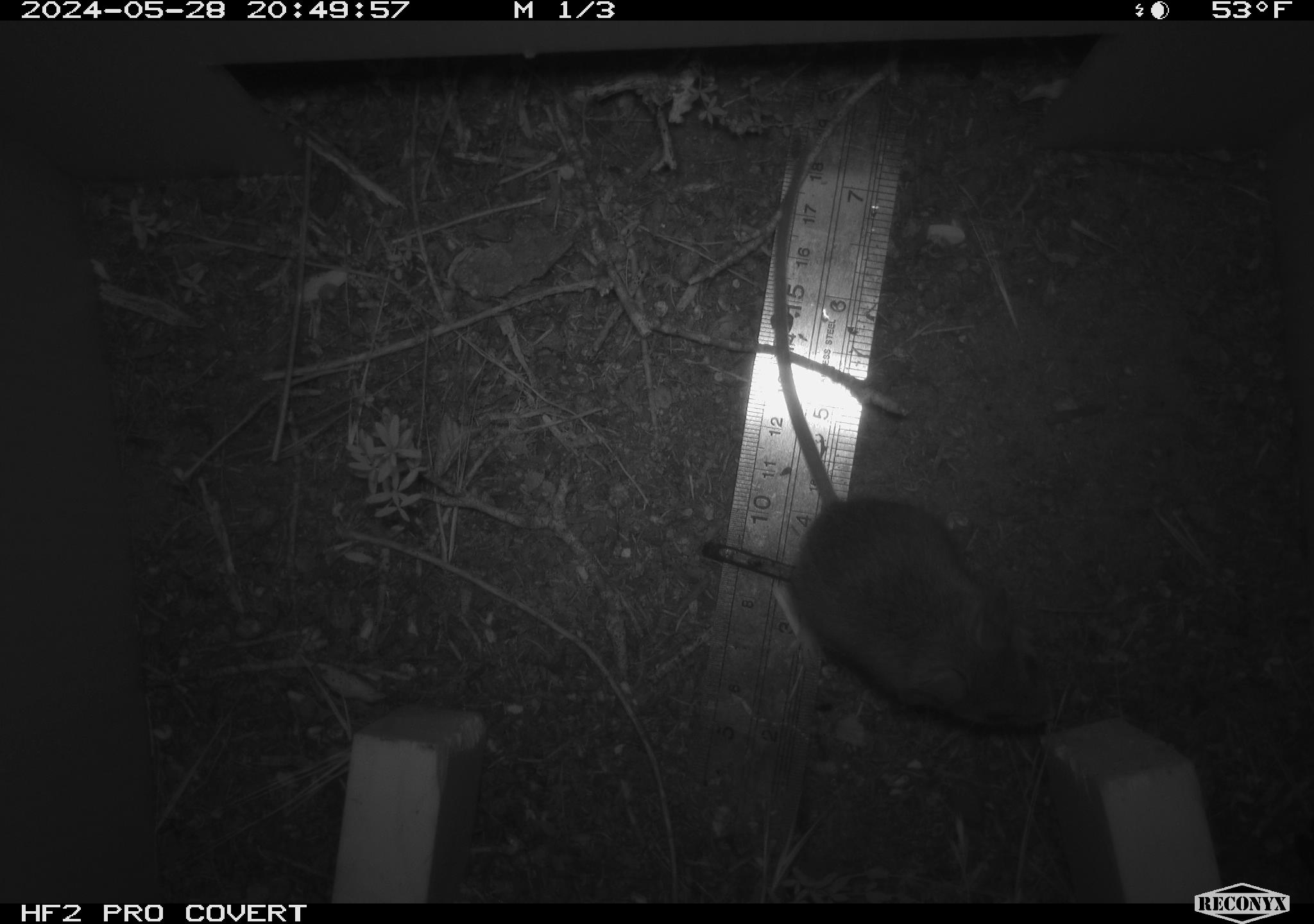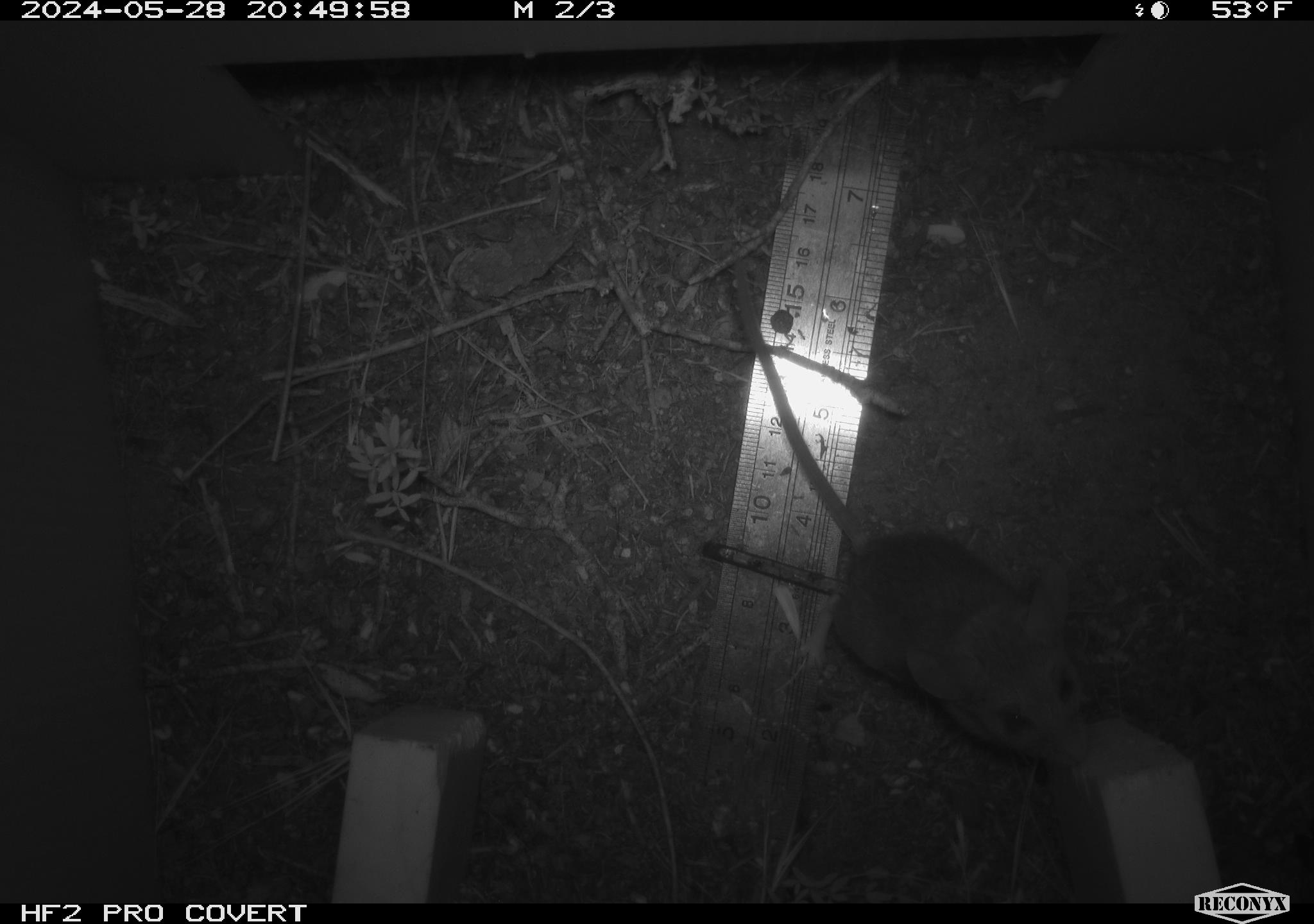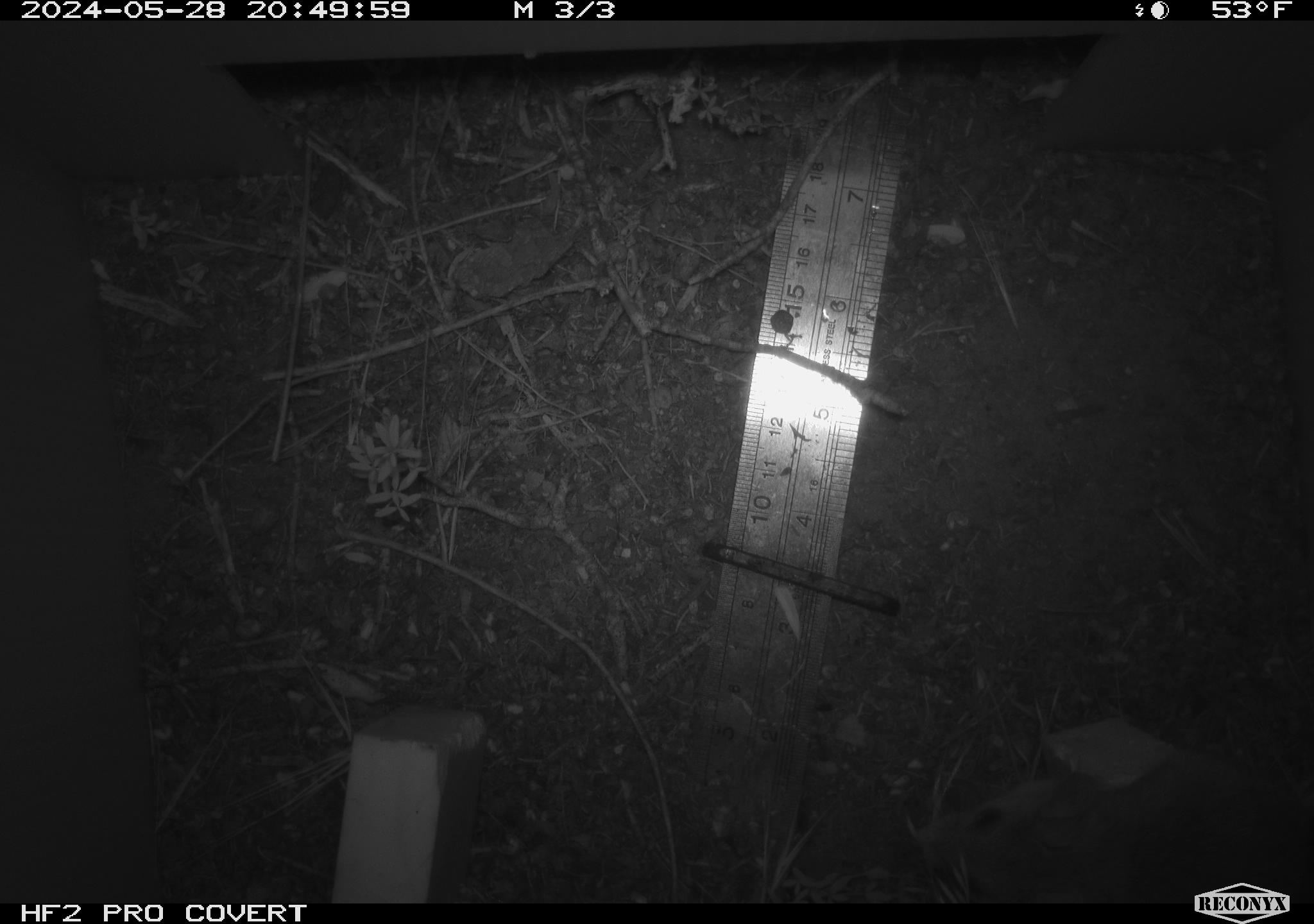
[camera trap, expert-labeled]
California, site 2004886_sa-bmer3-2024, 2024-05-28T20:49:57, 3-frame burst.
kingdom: Animalia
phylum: Chordata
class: Mammalia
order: Rodentia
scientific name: Rodentia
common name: mouse species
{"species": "mouse species (Rodentia)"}